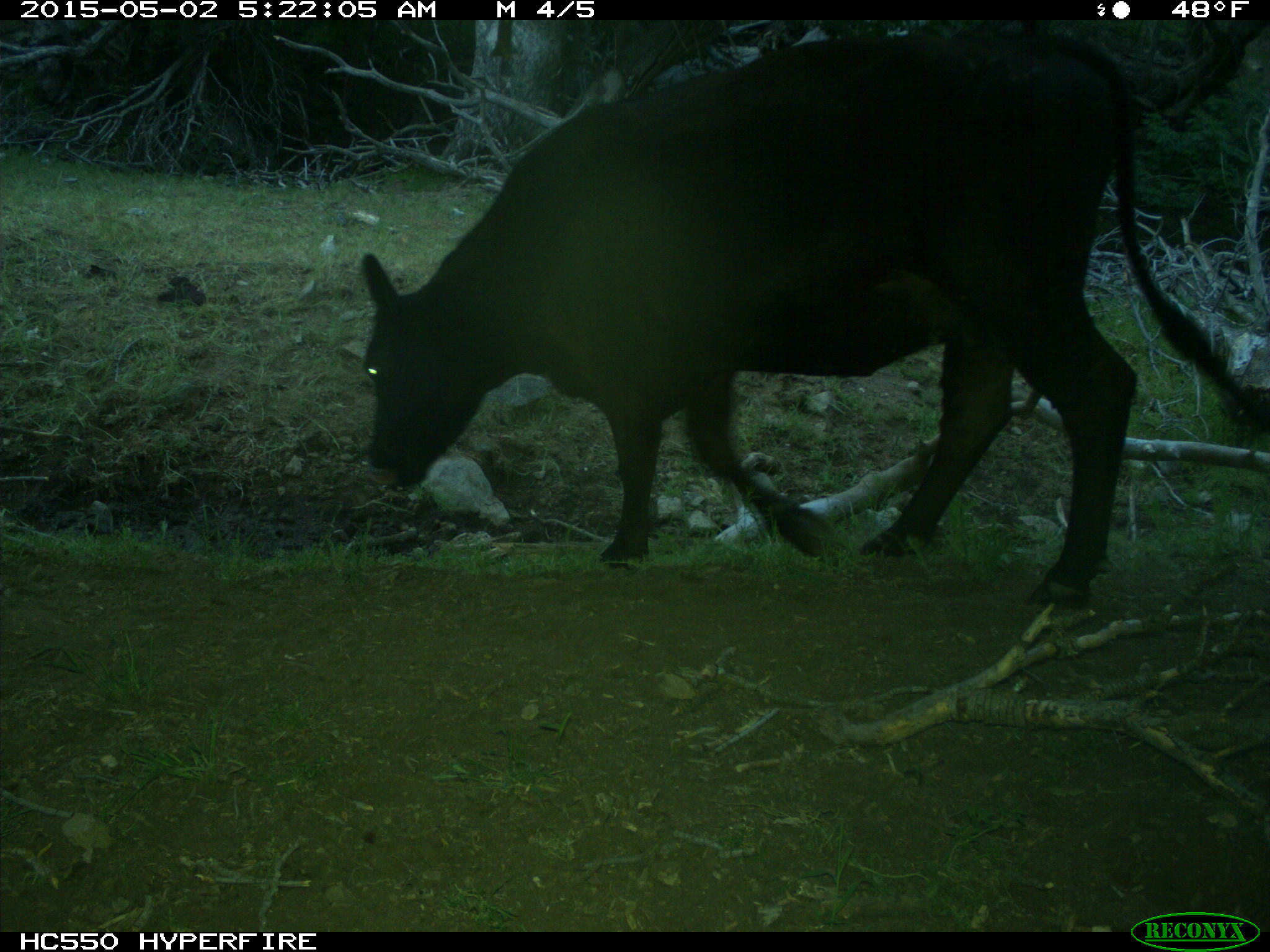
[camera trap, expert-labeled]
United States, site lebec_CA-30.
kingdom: Animalia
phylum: Chordata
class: Mammalia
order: Artiodactyla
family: Bovidae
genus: Bos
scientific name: Bos taurus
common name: domestic cow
Bos taurus (domestic cow).